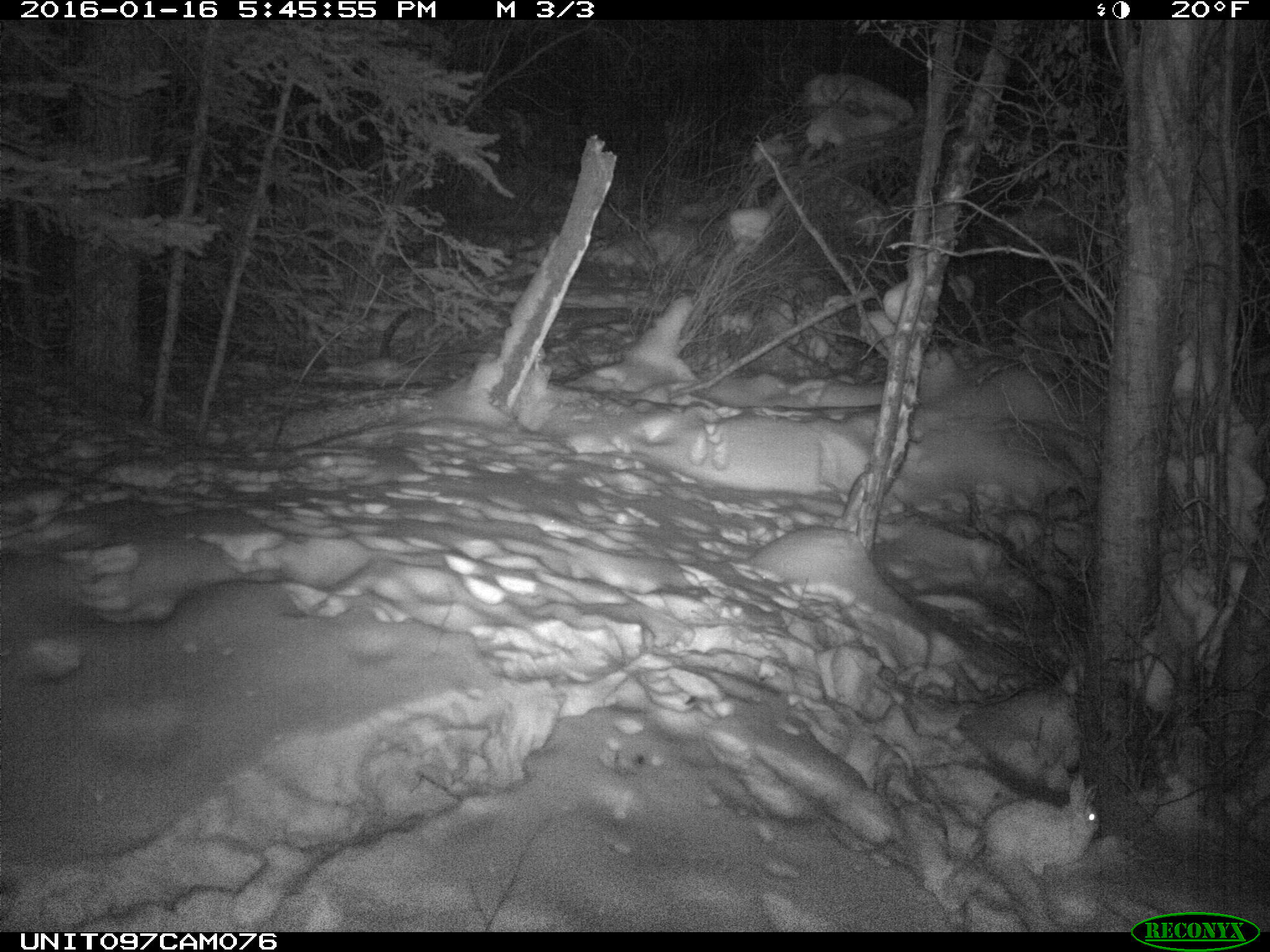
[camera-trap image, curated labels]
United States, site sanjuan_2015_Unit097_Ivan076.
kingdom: Animalia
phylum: Chordata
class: Mammalia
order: Lagomorpha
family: Leporidae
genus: Lepus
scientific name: Lepus americanus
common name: snowshoe hare